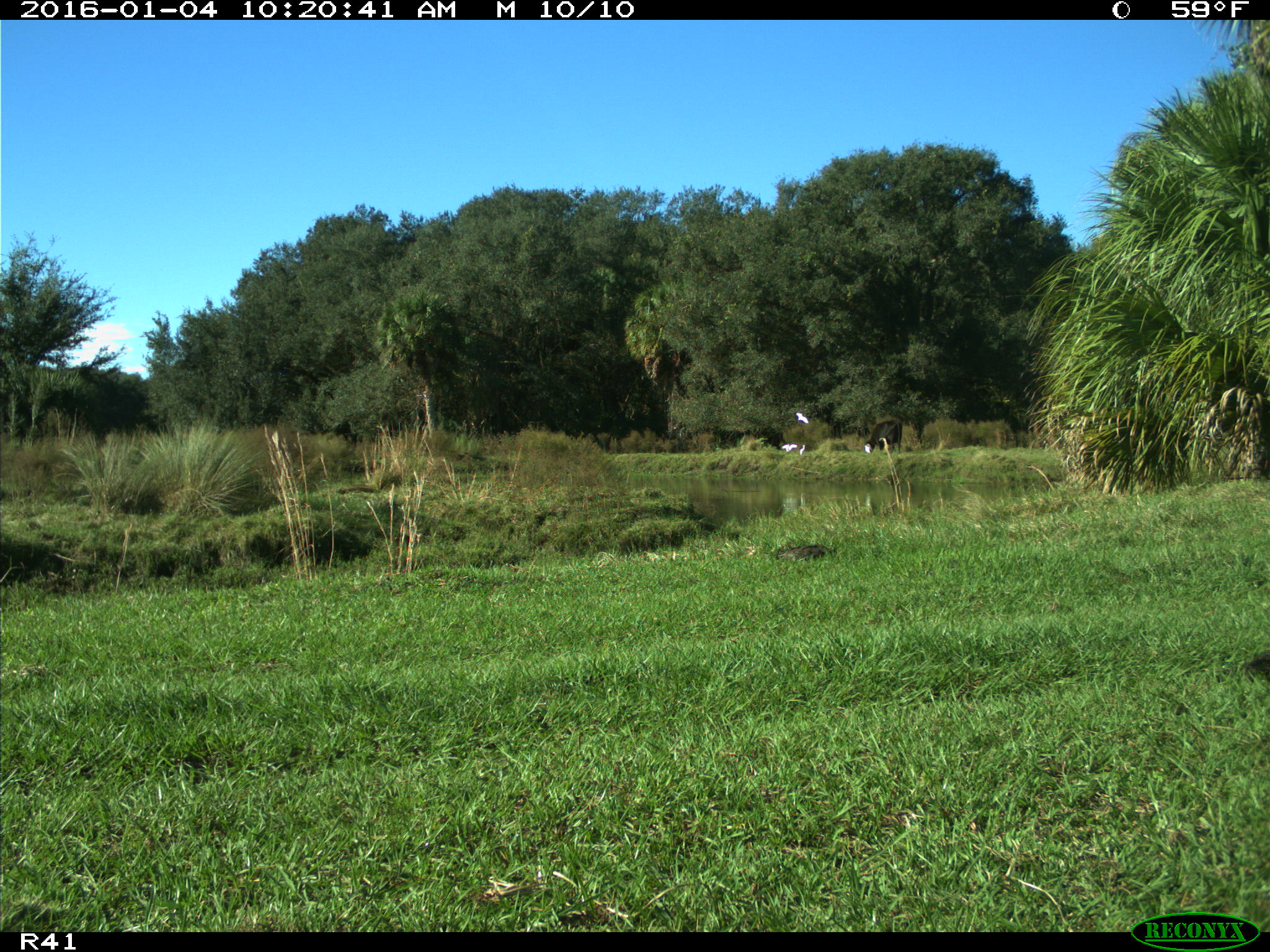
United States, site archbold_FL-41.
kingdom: Animalia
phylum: Chordata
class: Aves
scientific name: Aves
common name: birds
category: unidentified bird